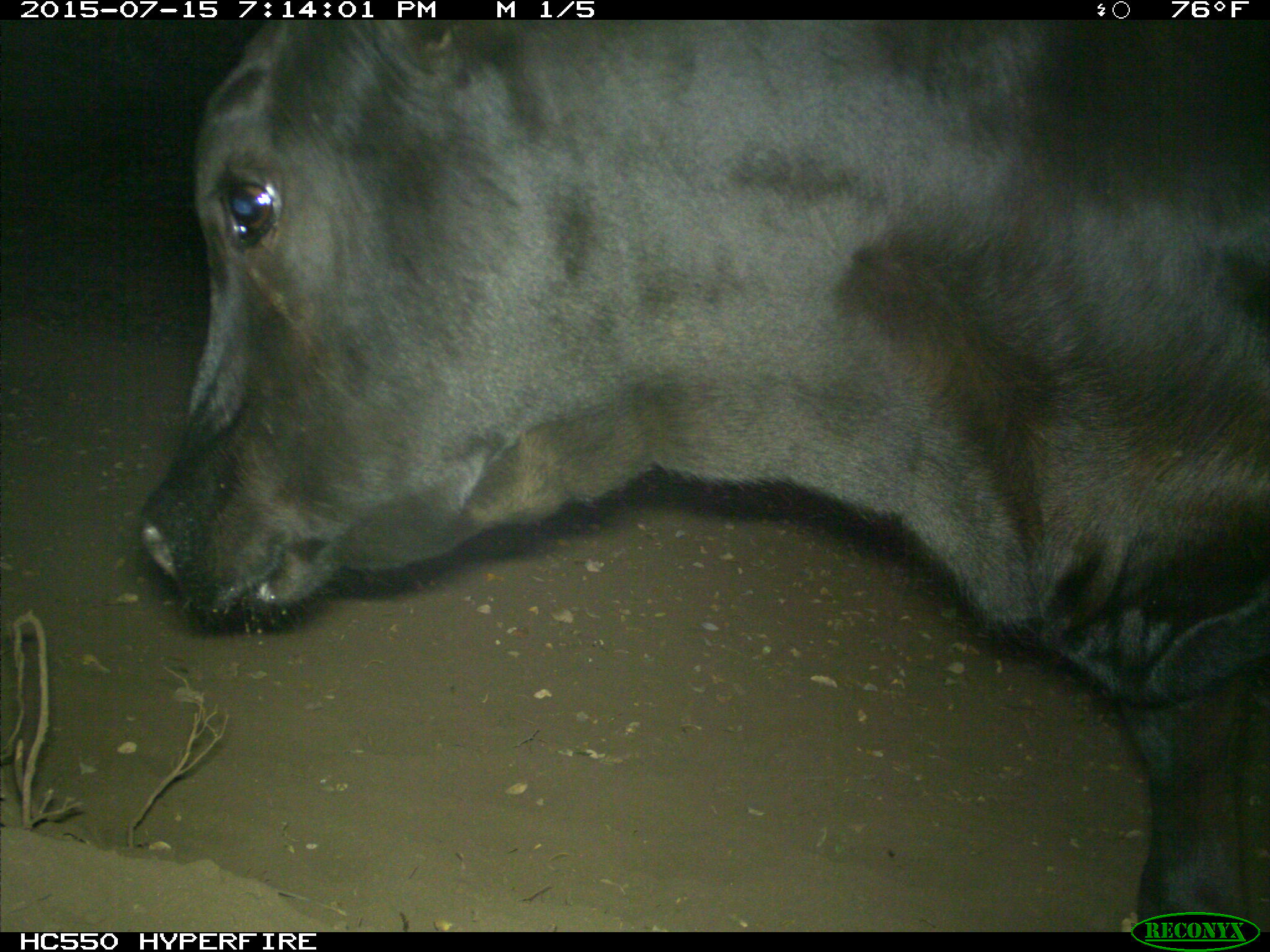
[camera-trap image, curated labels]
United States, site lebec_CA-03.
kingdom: Animalia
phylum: Chordata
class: Mammalia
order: Artiodactyla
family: Bovidae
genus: Bos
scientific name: Bos taurus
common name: domestic cow